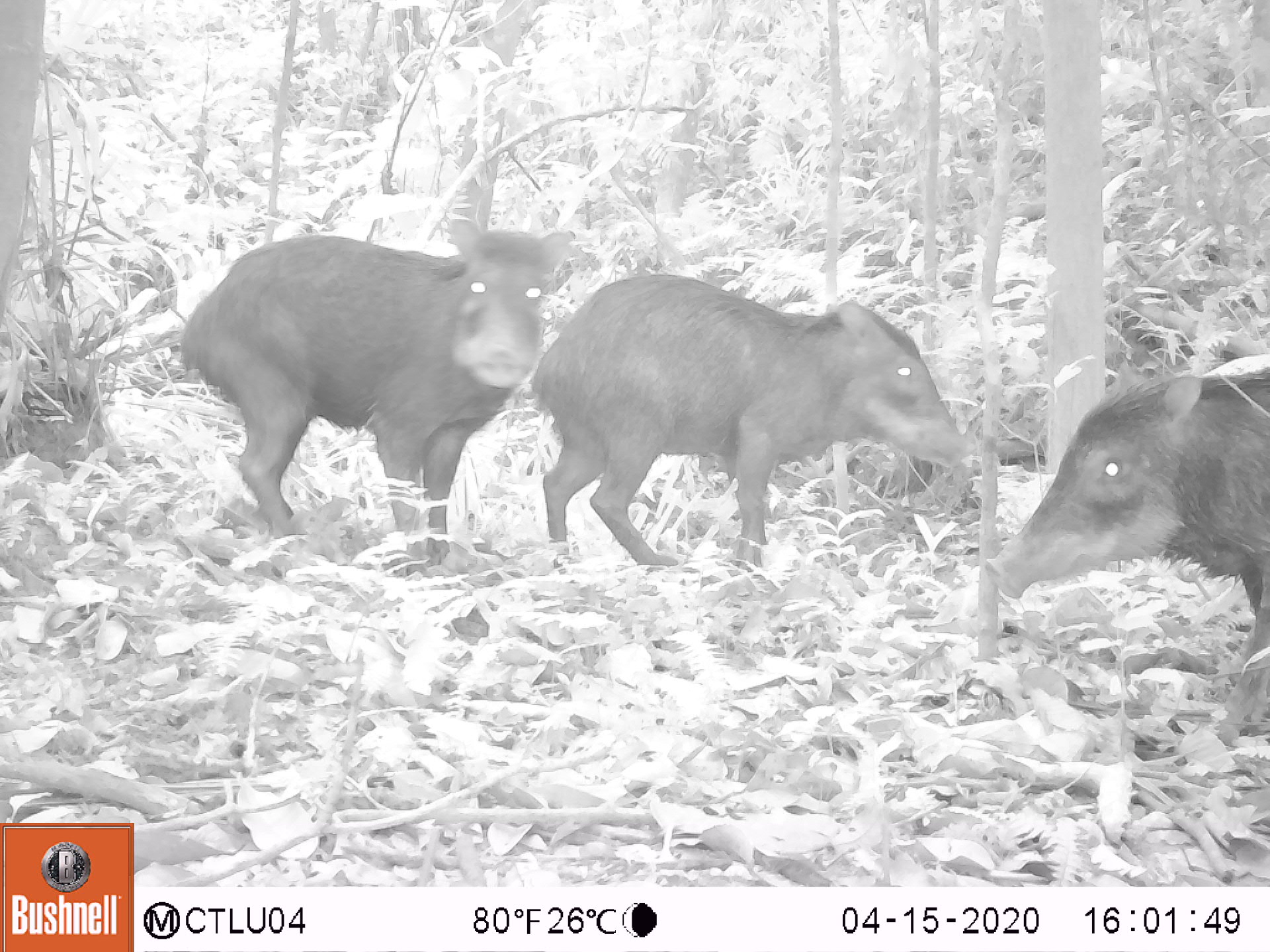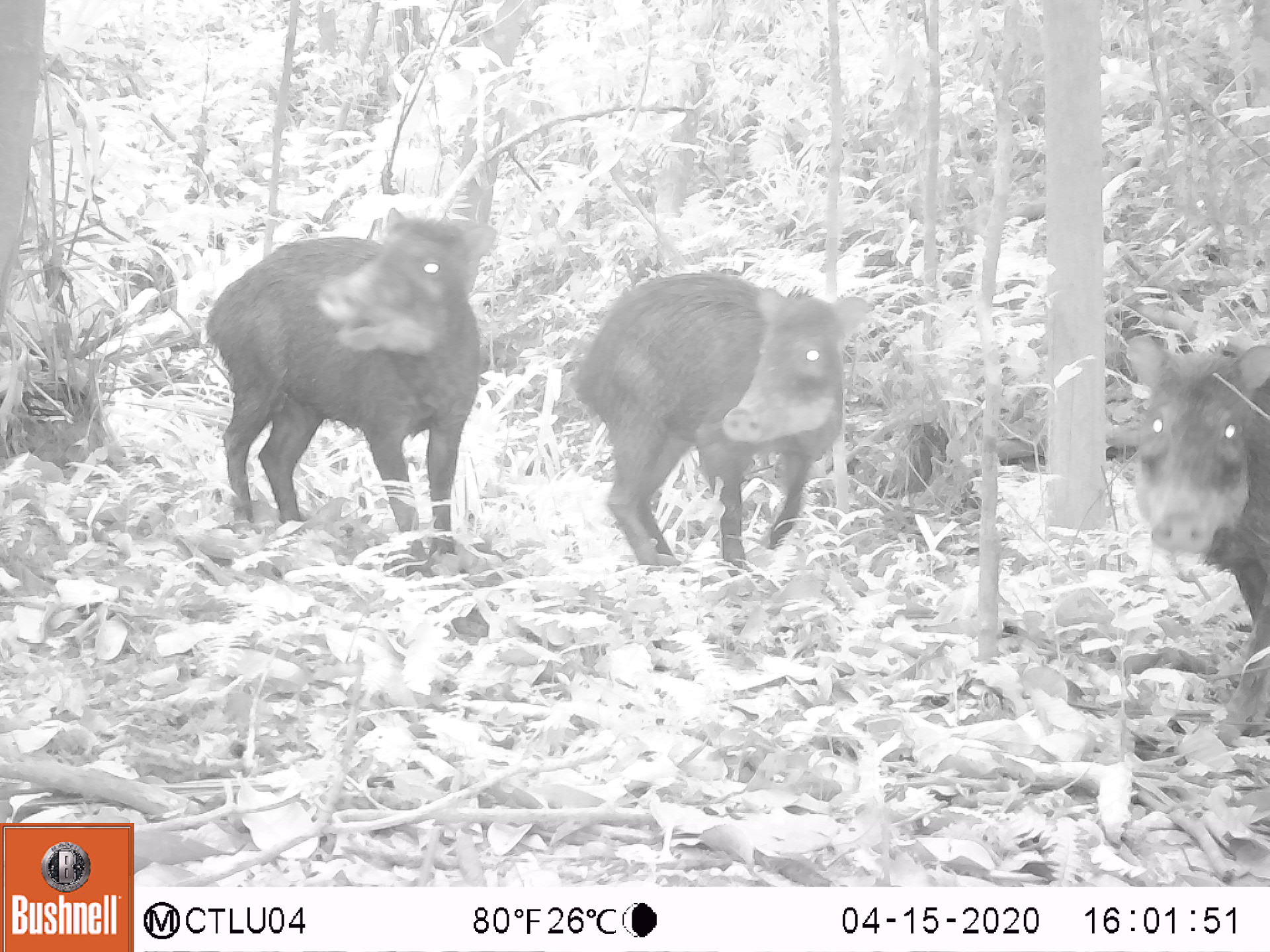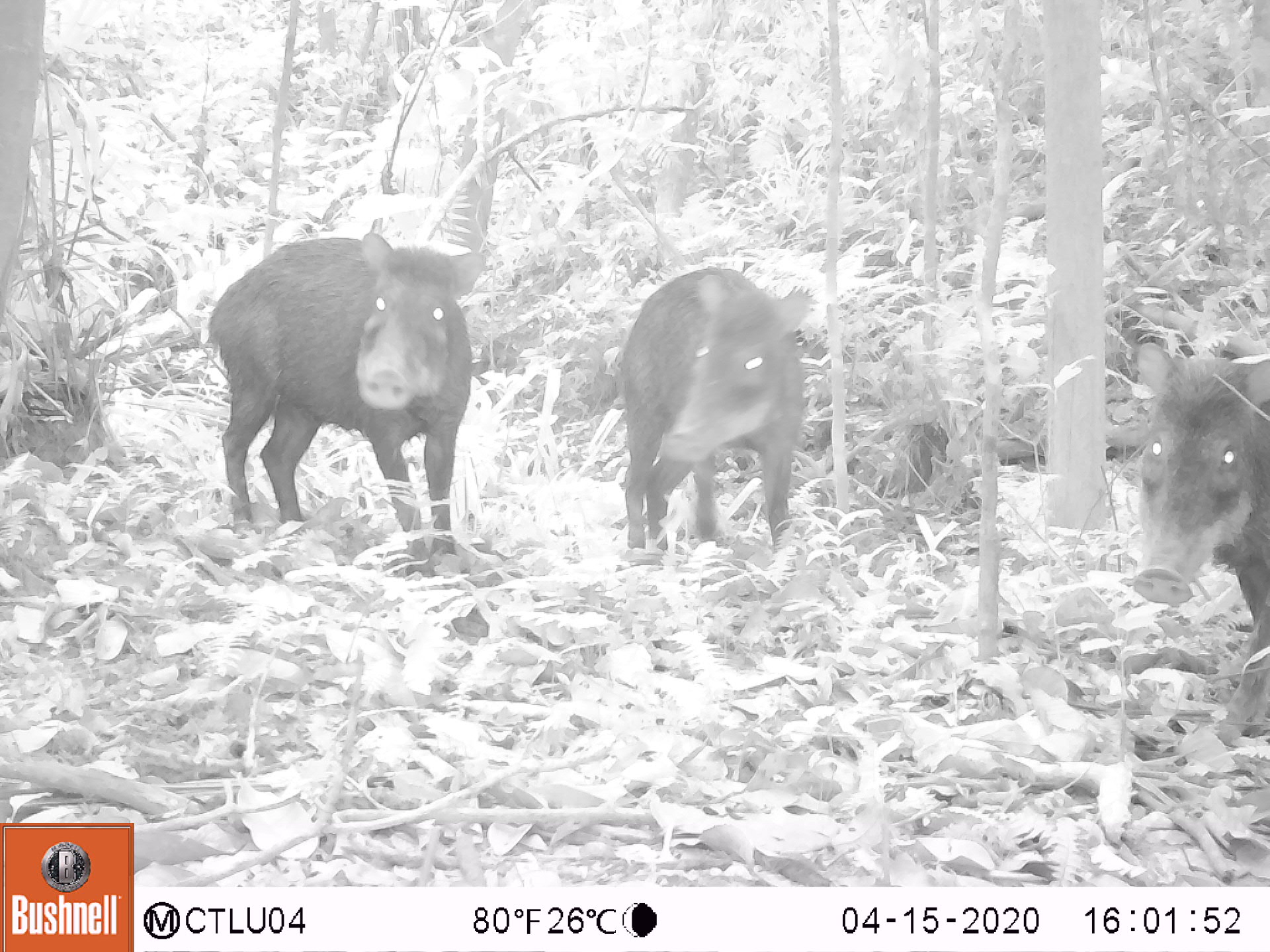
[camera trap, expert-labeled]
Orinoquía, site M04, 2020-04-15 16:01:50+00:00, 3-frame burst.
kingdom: Animalia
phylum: Chordata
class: Mammalia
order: Artiodactyla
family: Tayassuidae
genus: Tayassu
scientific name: Tayassu pecari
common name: white-lipped peccary